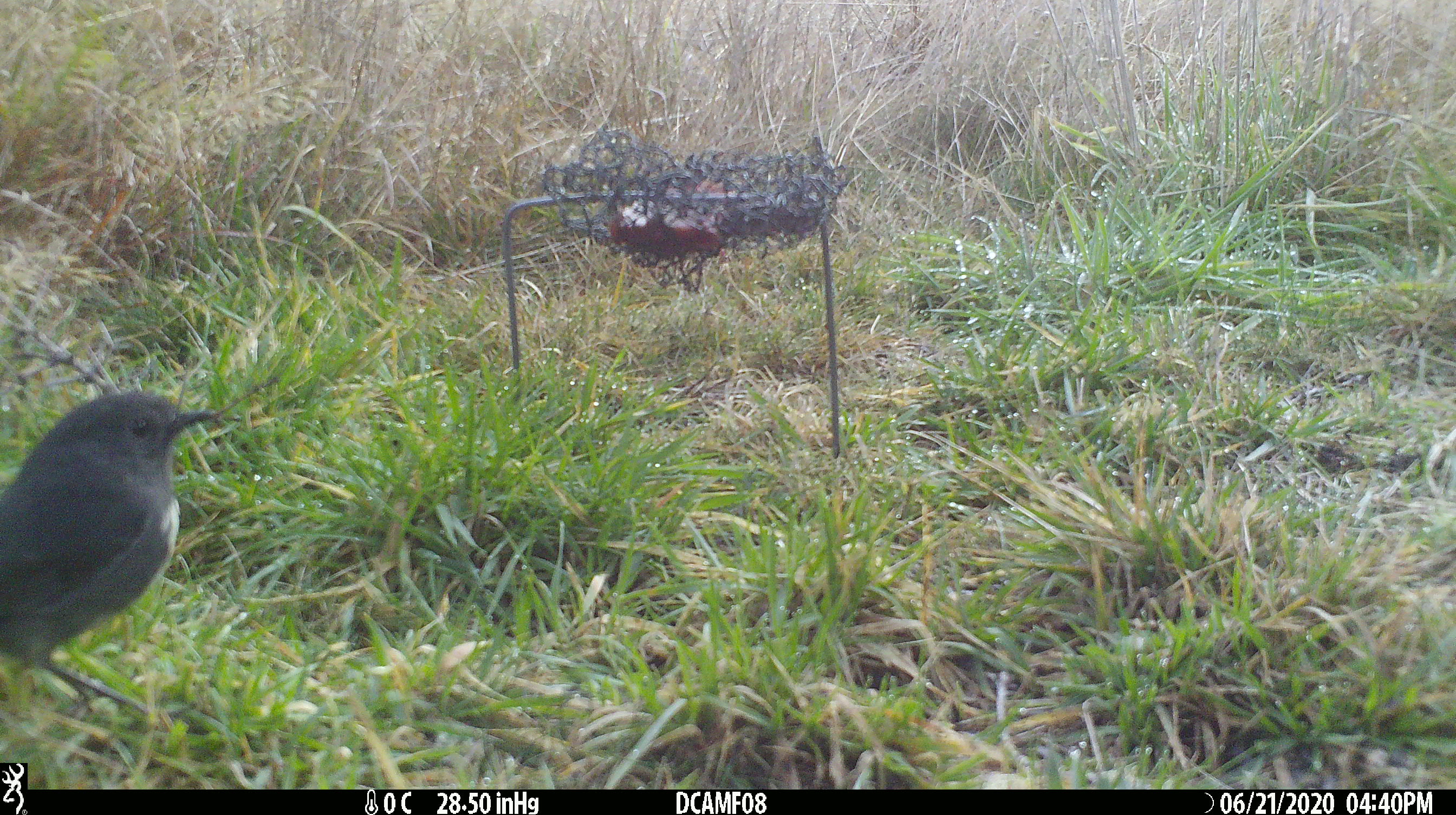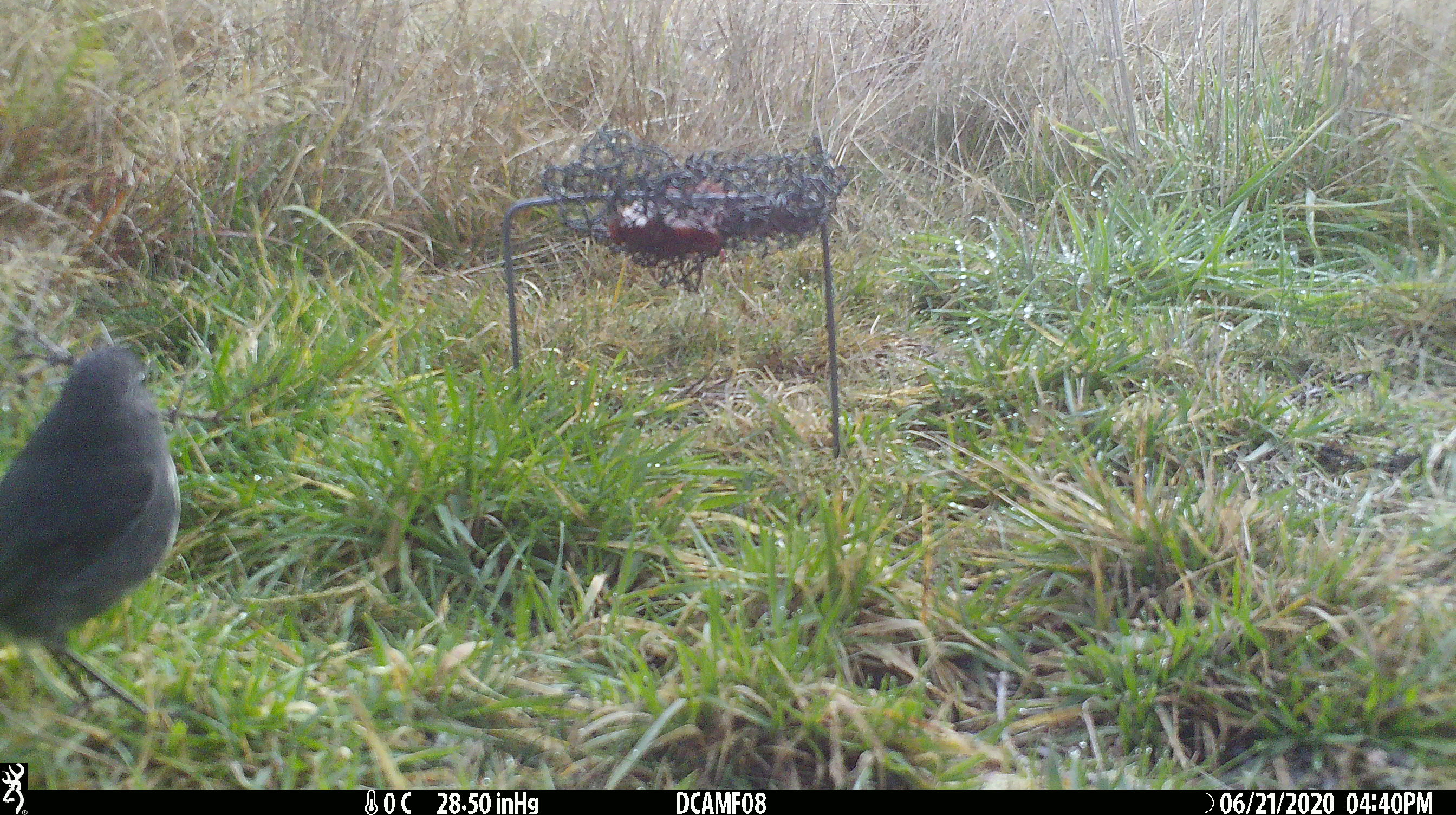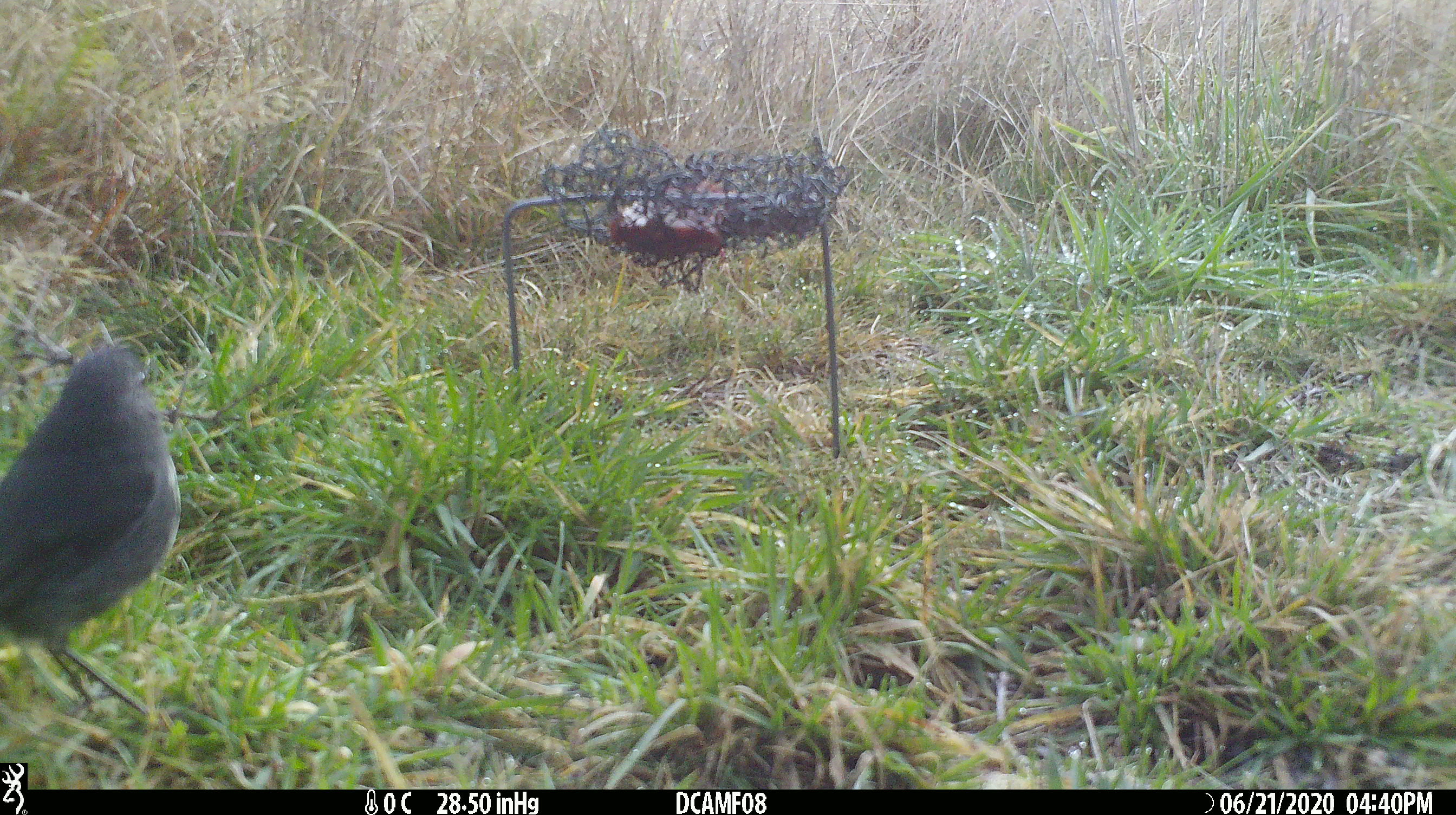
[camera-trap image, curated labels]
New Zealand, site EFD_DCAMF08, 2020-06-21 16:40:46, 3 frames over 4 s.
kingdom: Animalia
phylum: Chordata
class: Aves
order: Passeriformes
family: Petroicidae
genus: Petroica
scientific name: Petroica australis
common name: new zealand robin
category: robin